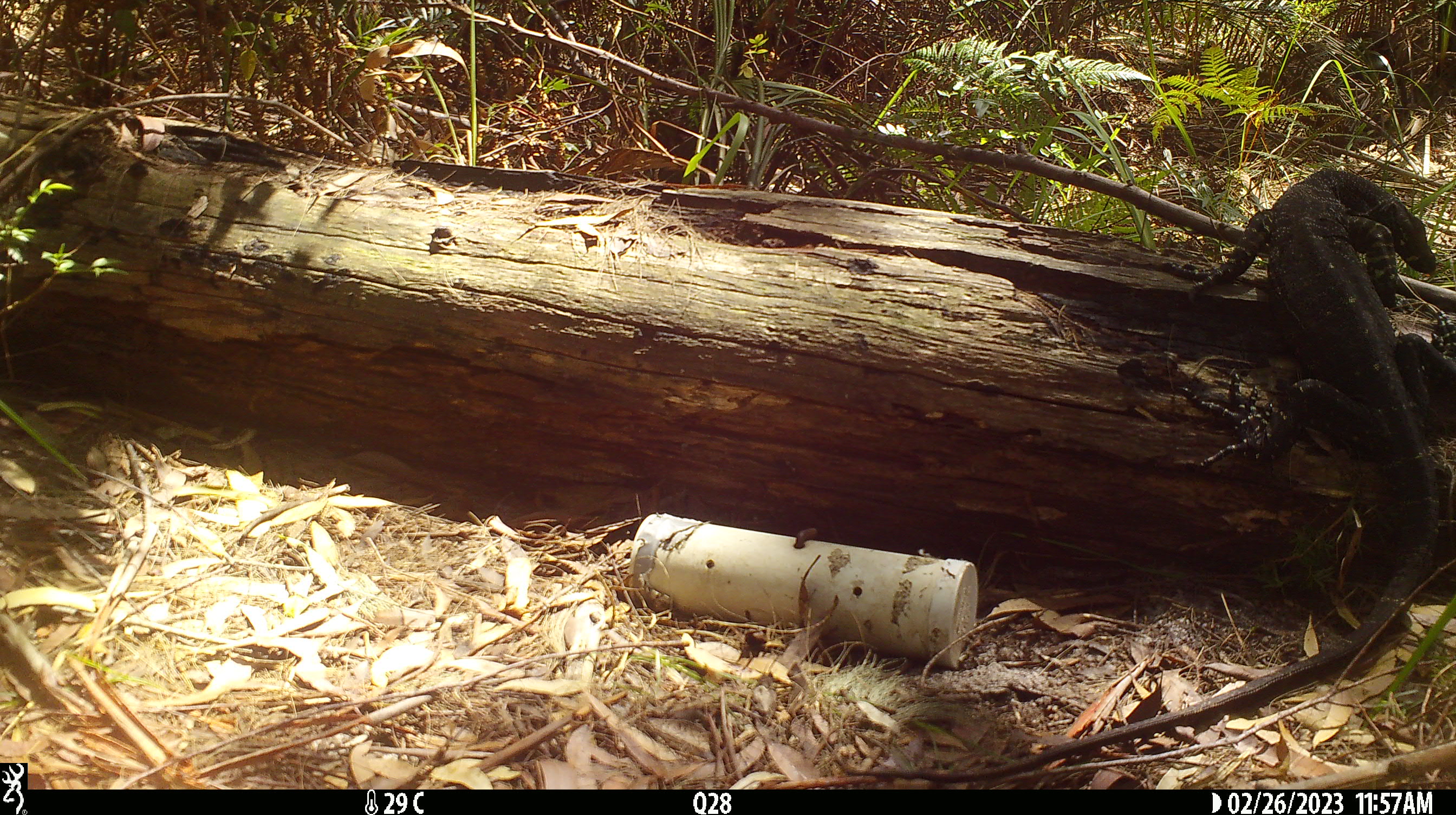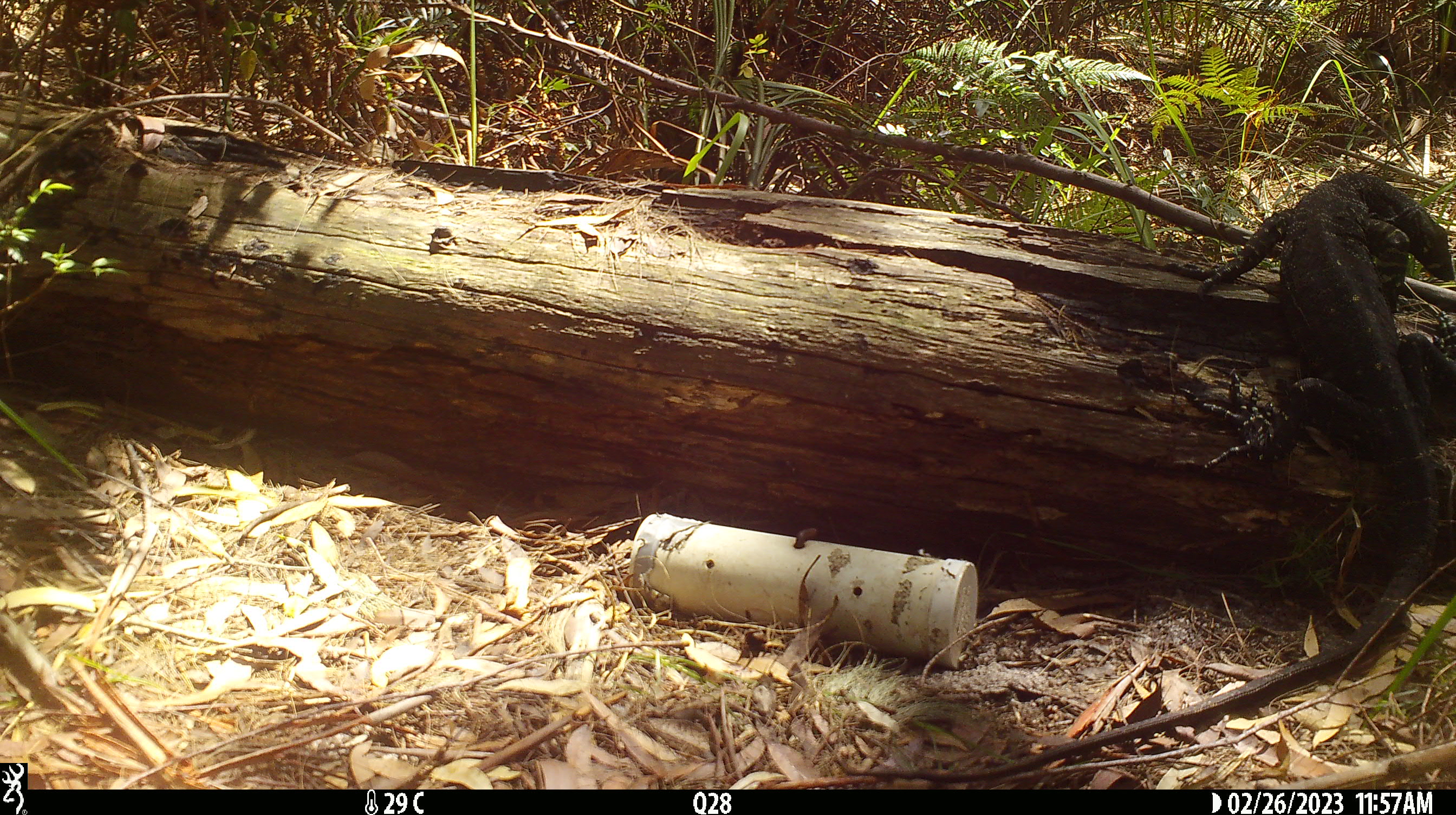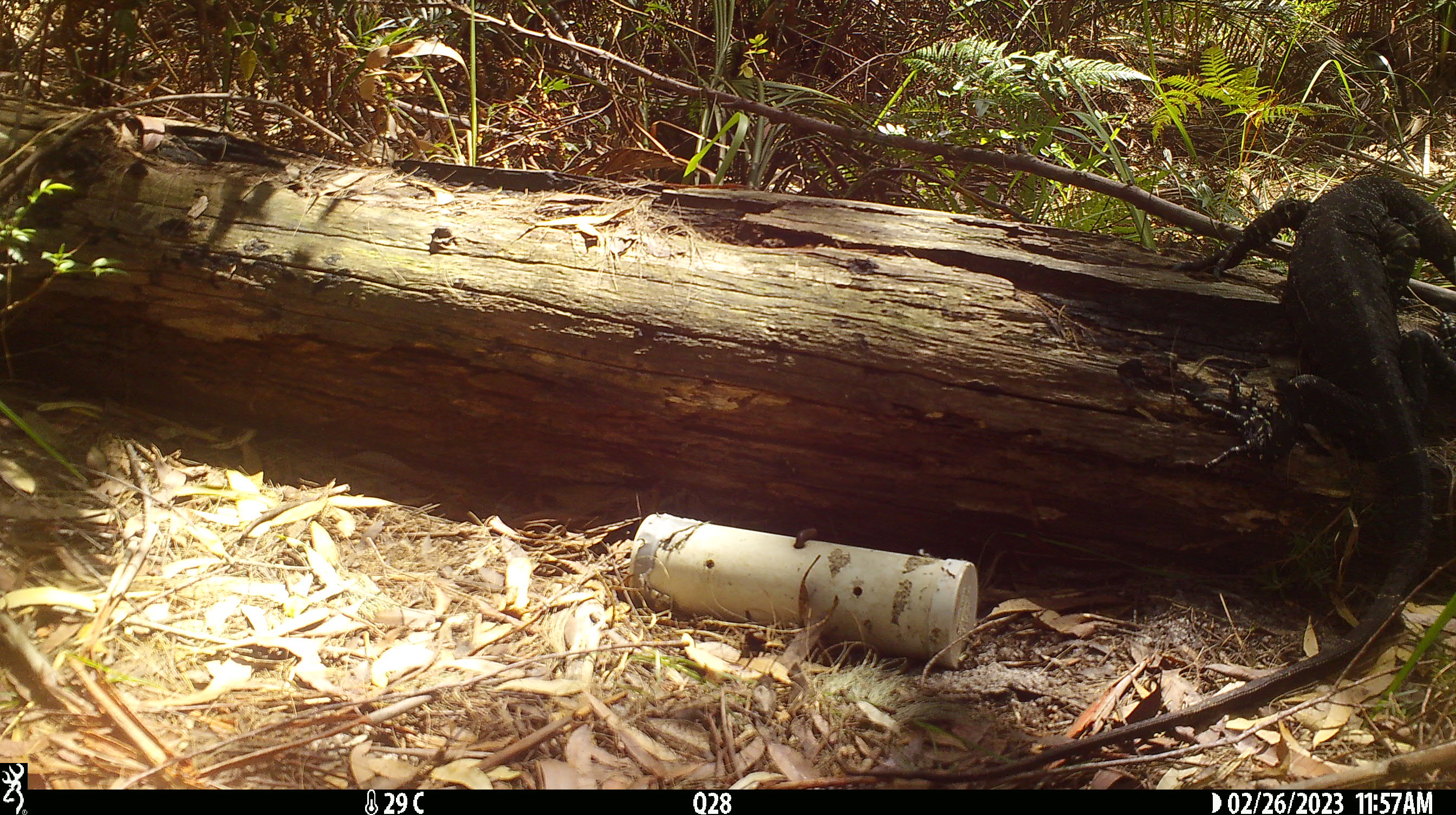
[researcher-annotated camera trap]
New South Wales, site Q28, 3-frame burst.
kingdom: Animalia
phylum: Chordata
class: Reptilia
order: Squamata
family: Varanidae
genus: Varanus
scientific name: Varanus varius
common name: lace monitor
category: goanna